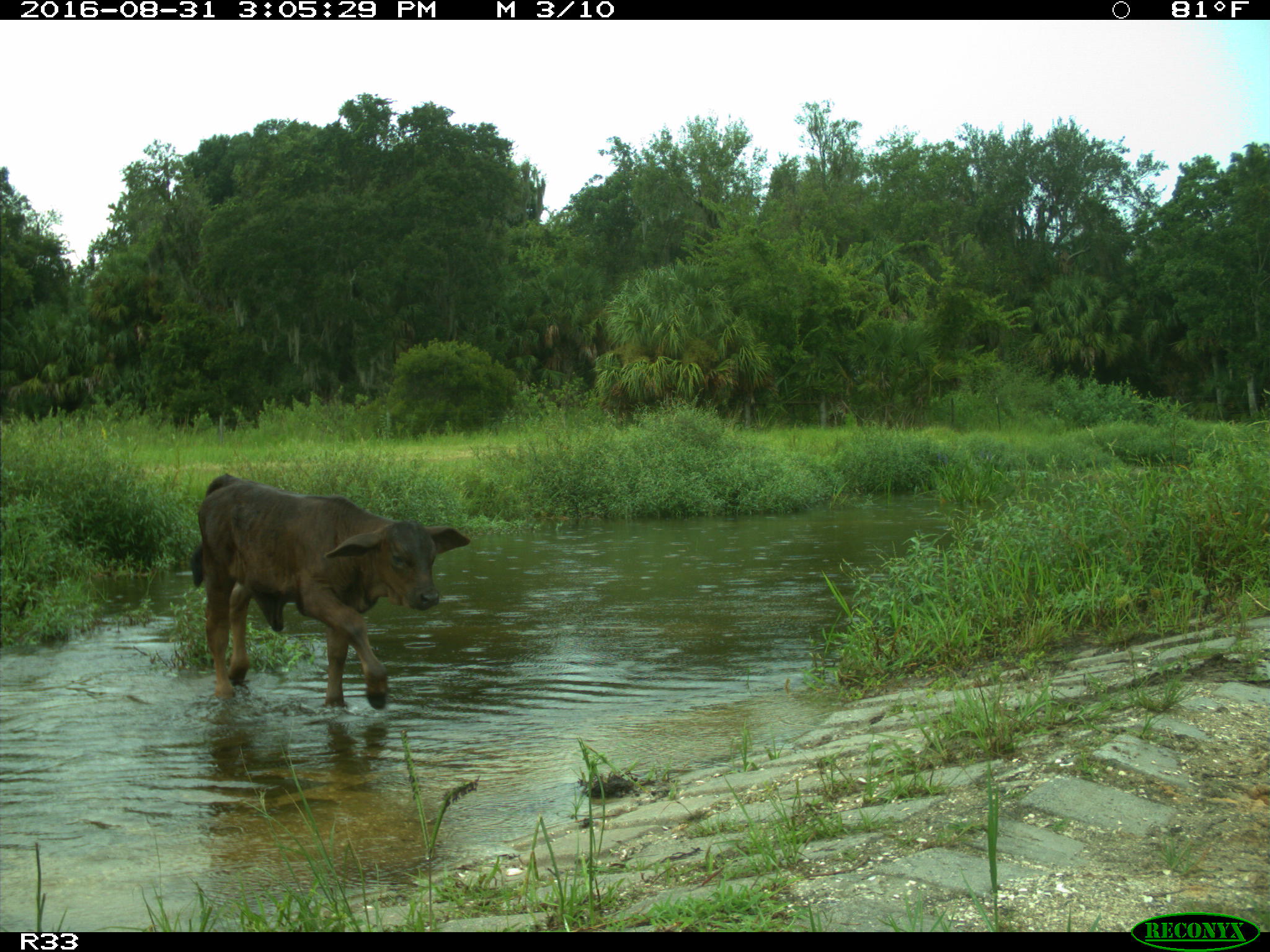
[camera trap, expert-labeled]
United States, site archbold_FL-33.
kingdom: Animalia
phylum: Chordata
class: Mammalia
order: Artiodactyla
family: Bovidae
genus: Bos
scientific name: Bos taurus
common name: domestic cow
Bos taurus (domestic cow).